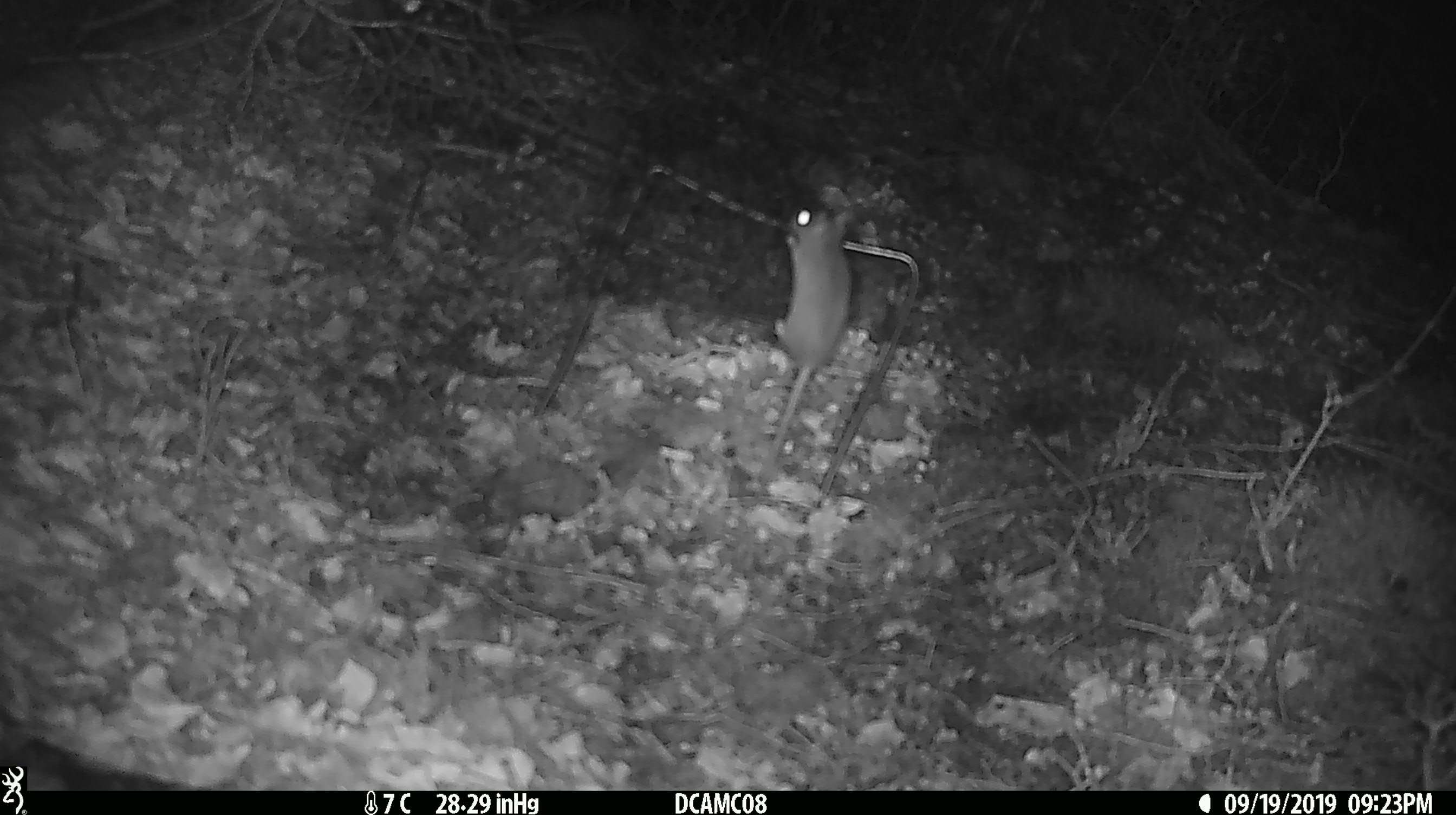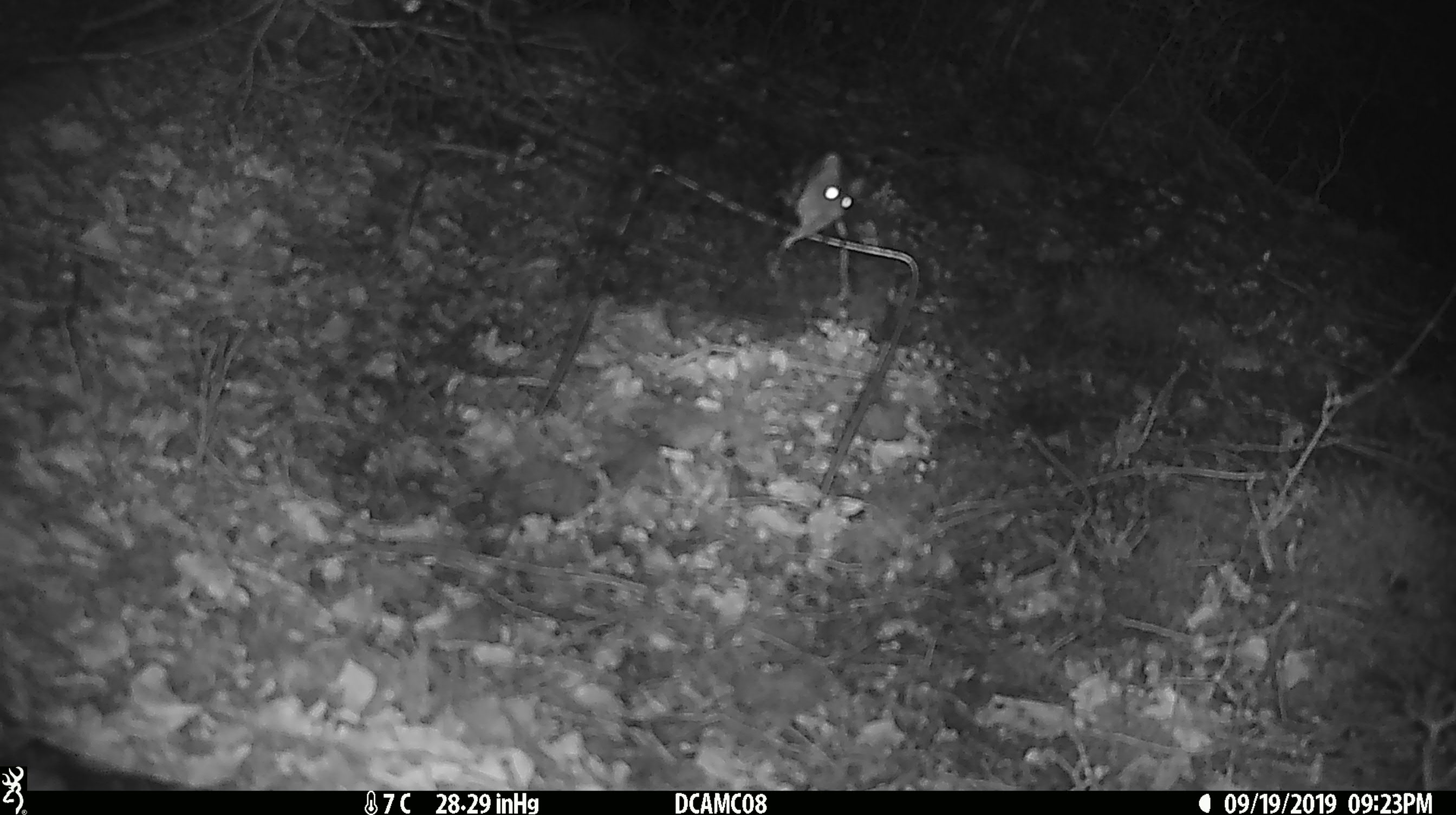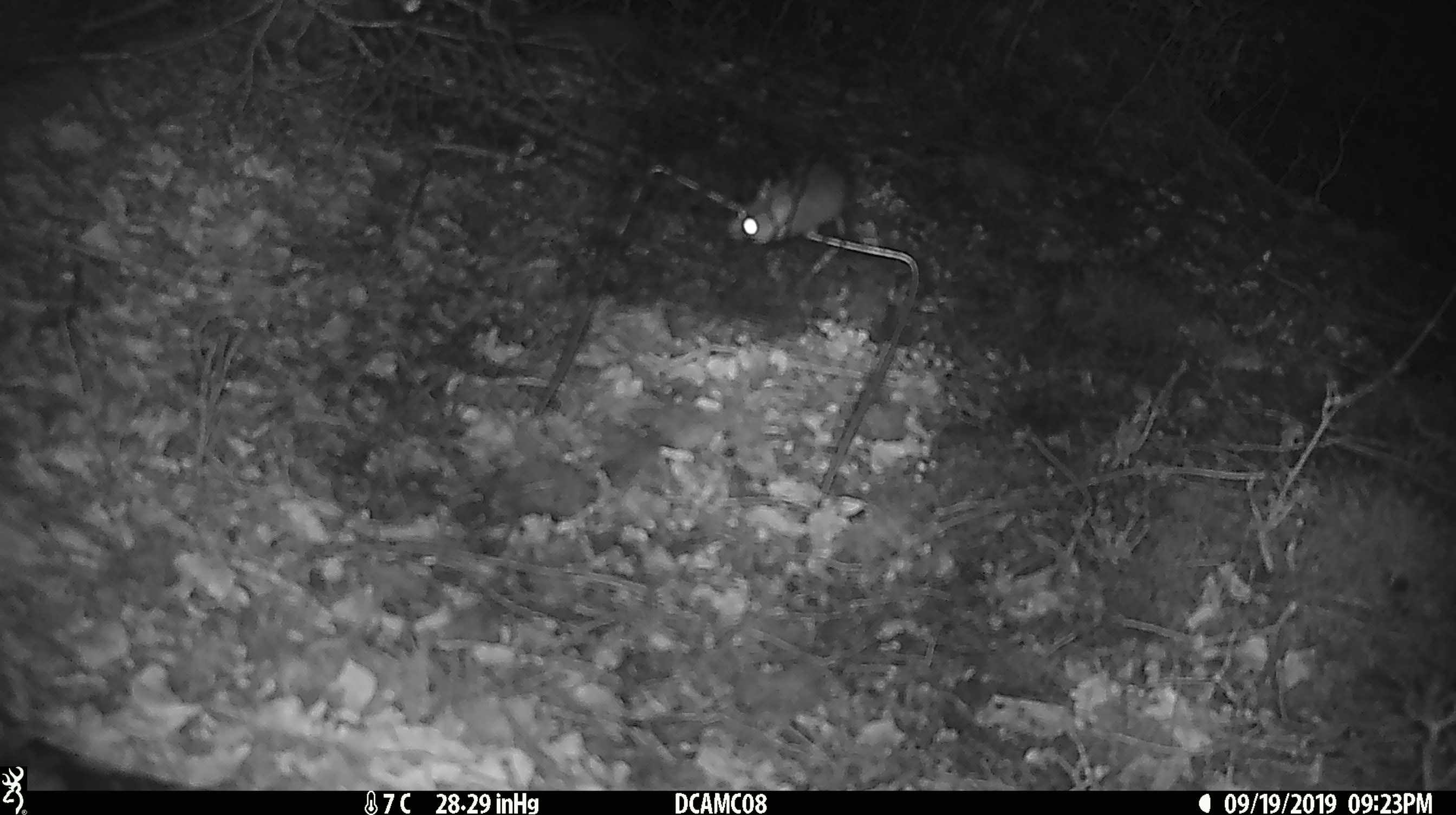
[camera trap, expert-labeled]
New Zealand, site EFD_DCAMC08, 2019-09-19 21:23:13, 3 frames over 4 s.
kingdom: Animalia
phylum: Chordata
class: Mammalia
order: Rodentia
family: Muridae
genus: Mus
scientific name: Mus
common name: mouse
Mouse (Mus).